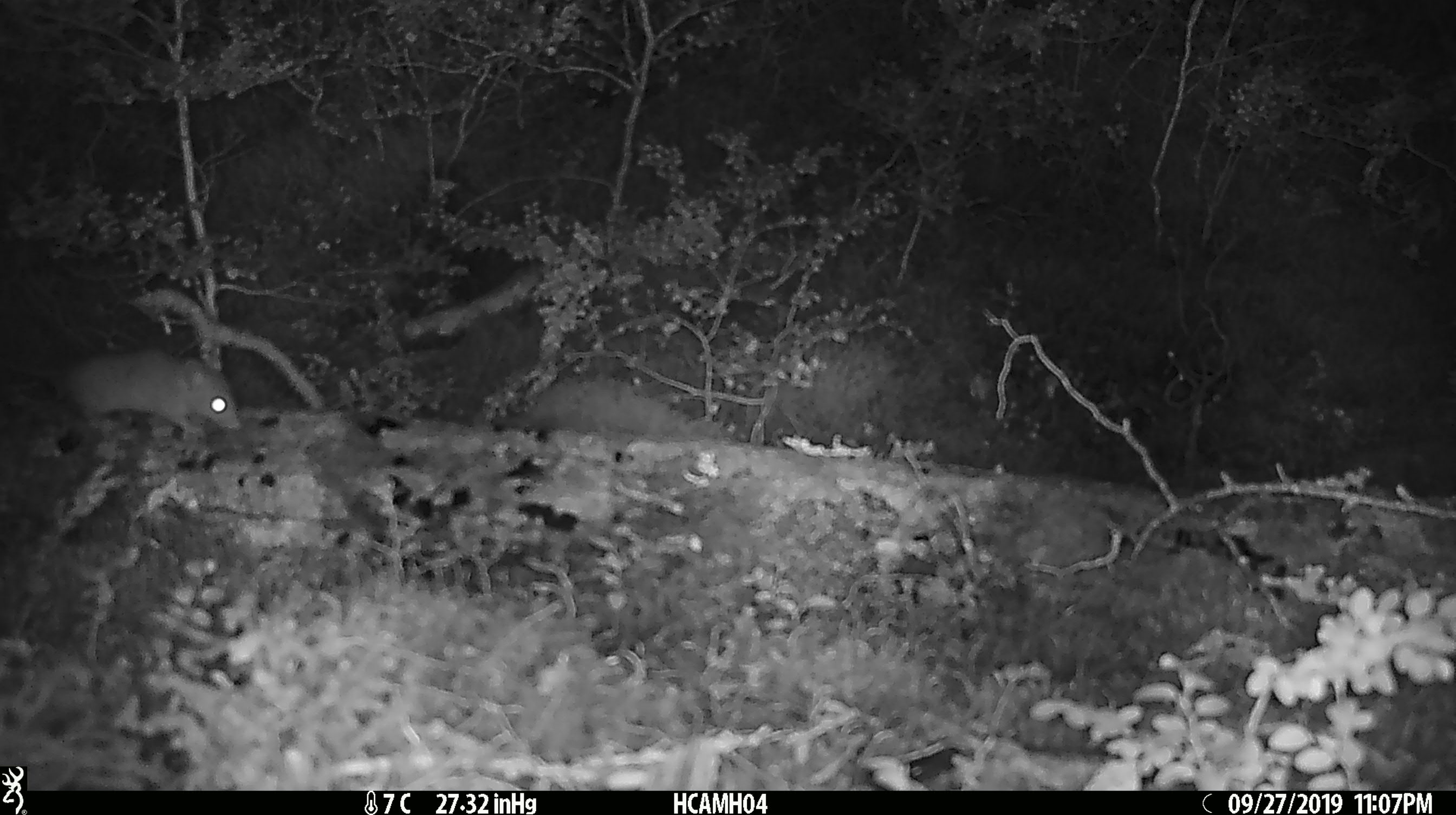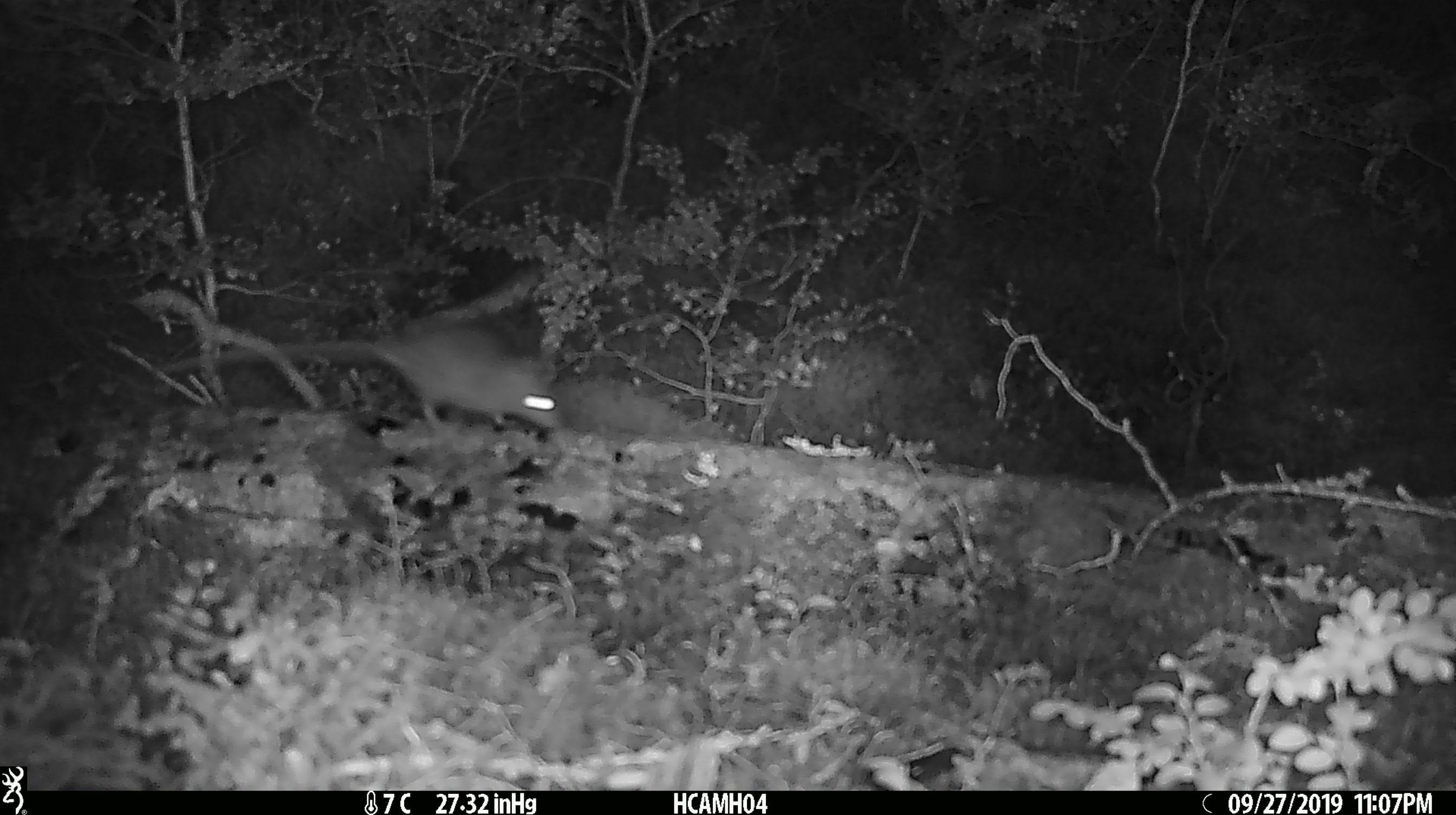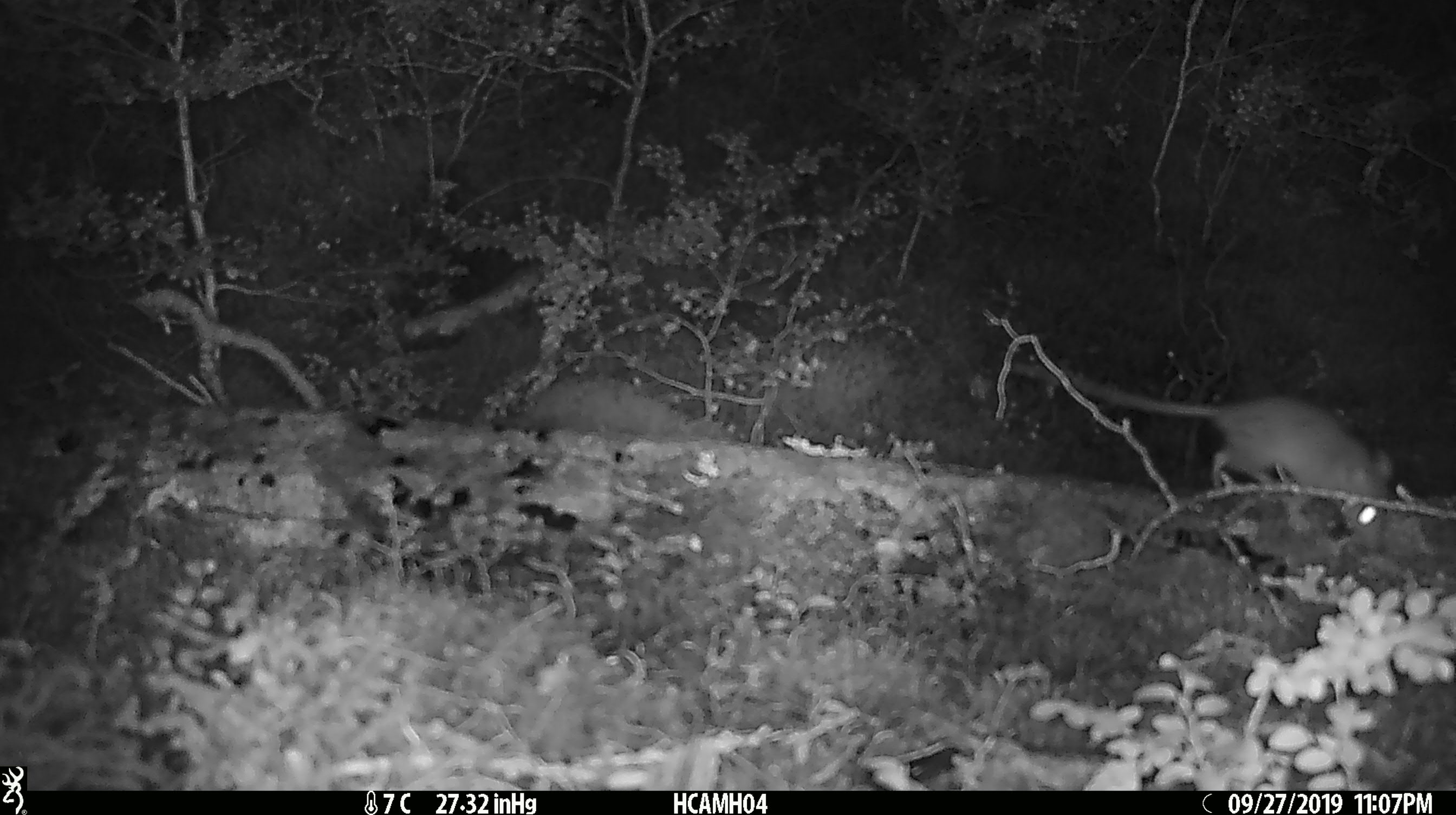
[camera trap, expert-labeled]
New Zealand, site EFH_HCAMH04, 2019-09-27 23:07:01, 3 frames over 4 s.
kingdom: Animalia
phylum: Chordata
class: Mammalia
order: Rodentia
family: Muridae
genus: Mus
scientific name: Mus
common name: mouse